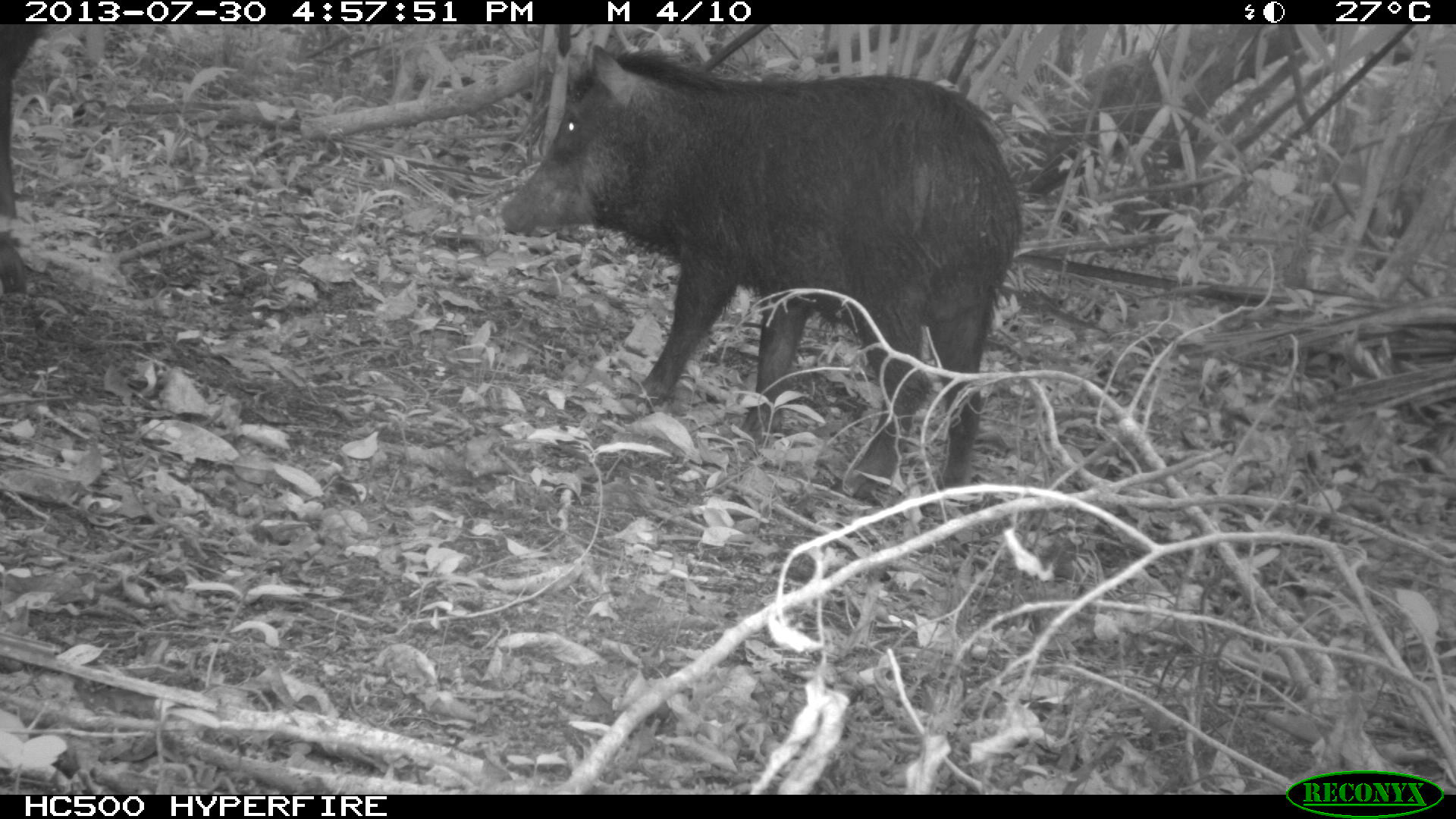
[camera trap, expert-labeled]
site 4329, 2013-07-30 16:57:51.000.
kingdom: Animalia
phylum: Chordata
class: Mammalia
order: Artiodactyla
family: Tayassuidae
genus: Tayassu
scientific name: Tayassu pecari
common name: white-lipped peccary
Tayassu pecari (white-lipped peccary), count 2.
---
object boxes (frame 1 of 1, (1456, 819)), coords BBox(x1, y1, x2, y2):
tayassu pecari: BBox(501, 41, 1021, 500)